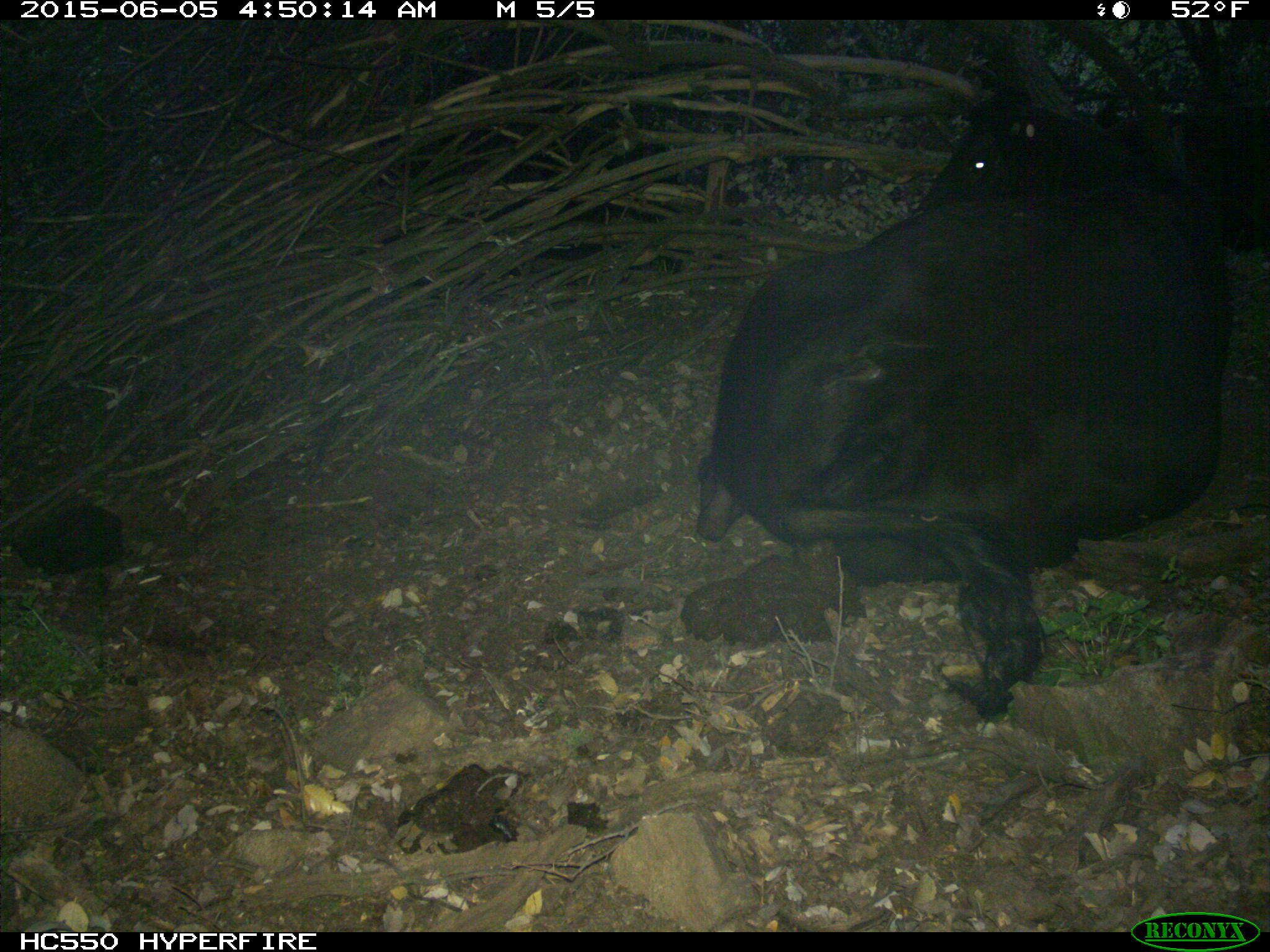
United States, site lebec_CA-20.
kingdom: Animalia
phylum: Chordata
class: Mammalia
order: Artiodactyla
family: Bovidae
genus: Bos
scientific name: Bos taurus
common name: domestic cow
Bos taurus (domestic cow).